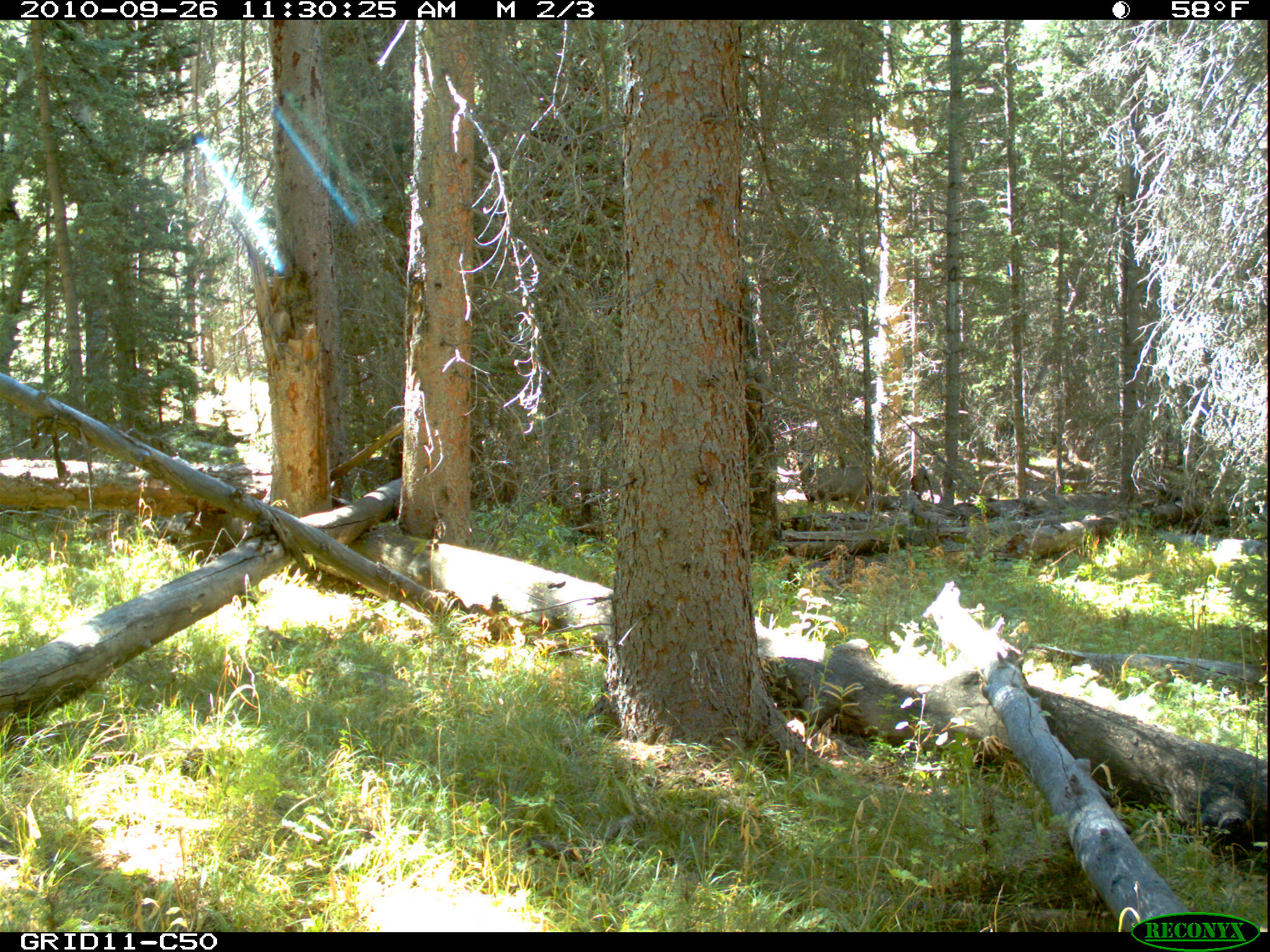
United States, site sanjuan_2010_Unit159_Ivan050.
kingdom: Animalia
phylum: Chordata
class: Mammalia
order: Artiodactyla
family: Cervidae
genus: Odocoileus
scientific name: Odocoileus hemionus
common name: mule deer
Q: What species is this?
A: Odocoileus hemionus (mule deer).